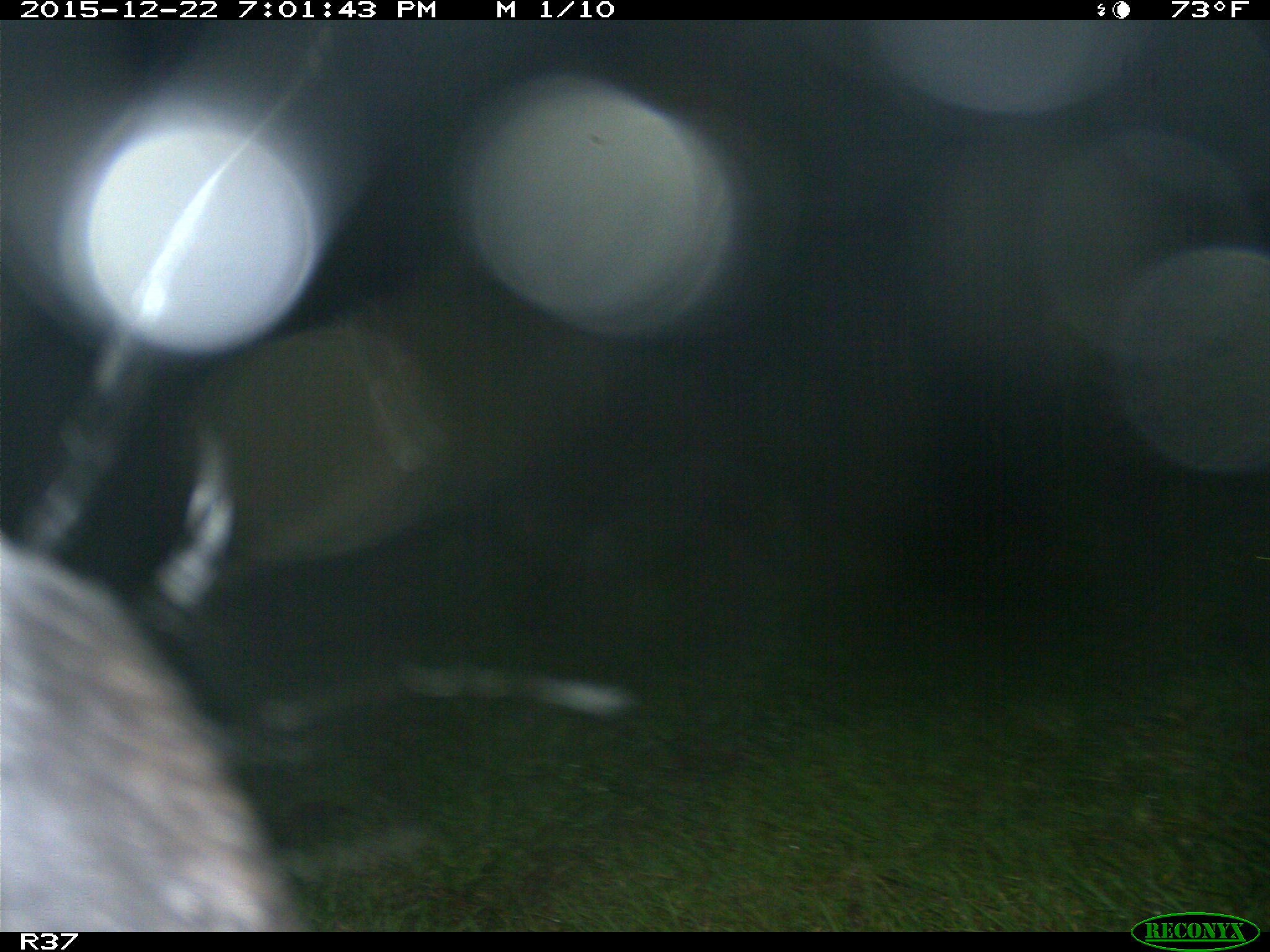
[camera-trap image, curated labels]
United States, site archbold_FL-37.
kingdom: Animalia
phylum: Chordata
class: Mammalia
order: Artiodactyla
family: Bovidae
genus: Bos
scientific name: Bos taurus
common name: domestic cow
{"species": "Bos taurus (domestic cow)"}